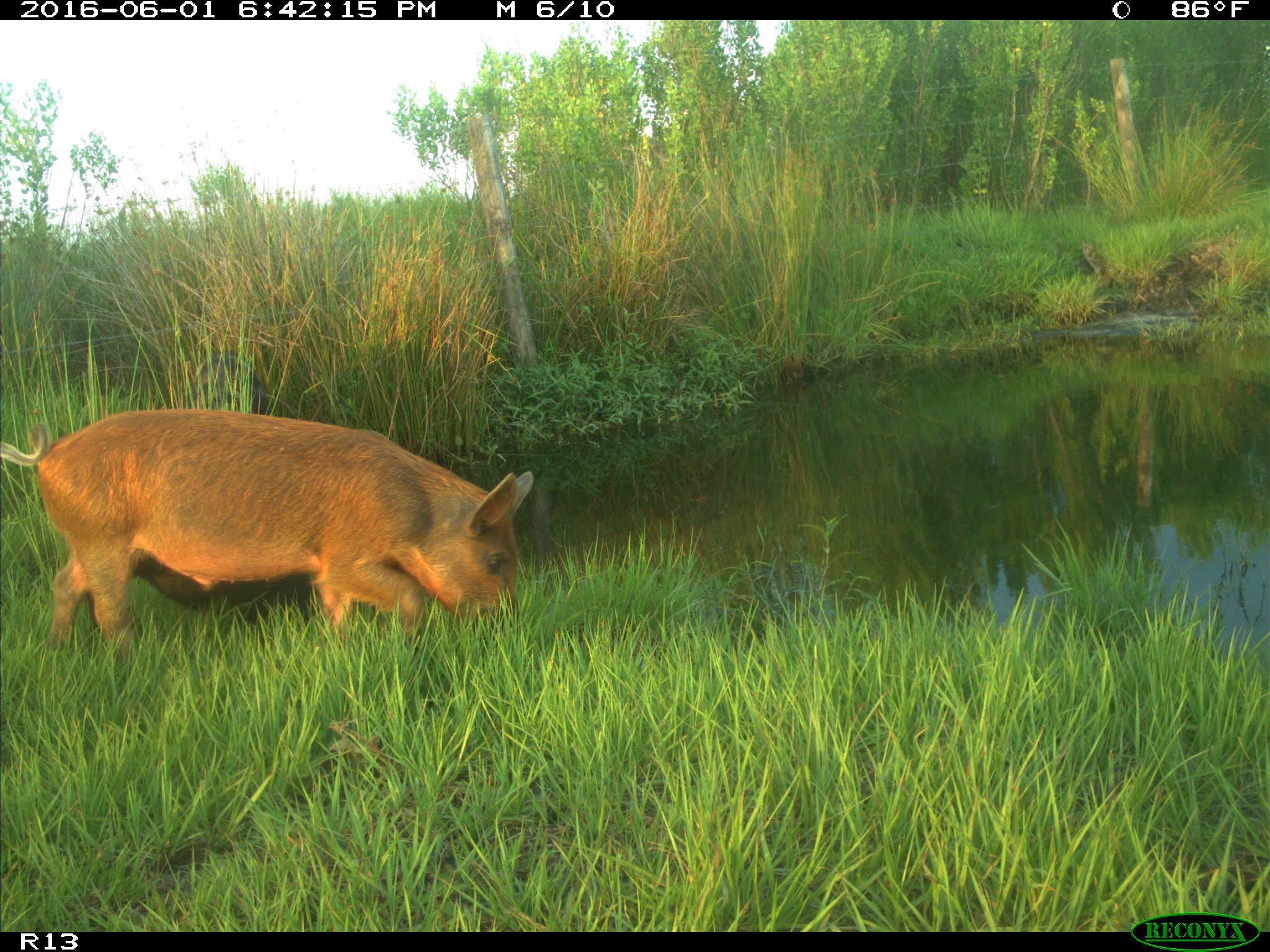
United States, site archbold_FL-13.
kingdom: Animalia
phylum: Chordata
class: Mammalia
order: Artiodactyla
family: Suidae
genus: Sus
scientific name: Sus scrofa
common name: wild boar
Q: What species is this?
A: Sus scrofa (wild boar).